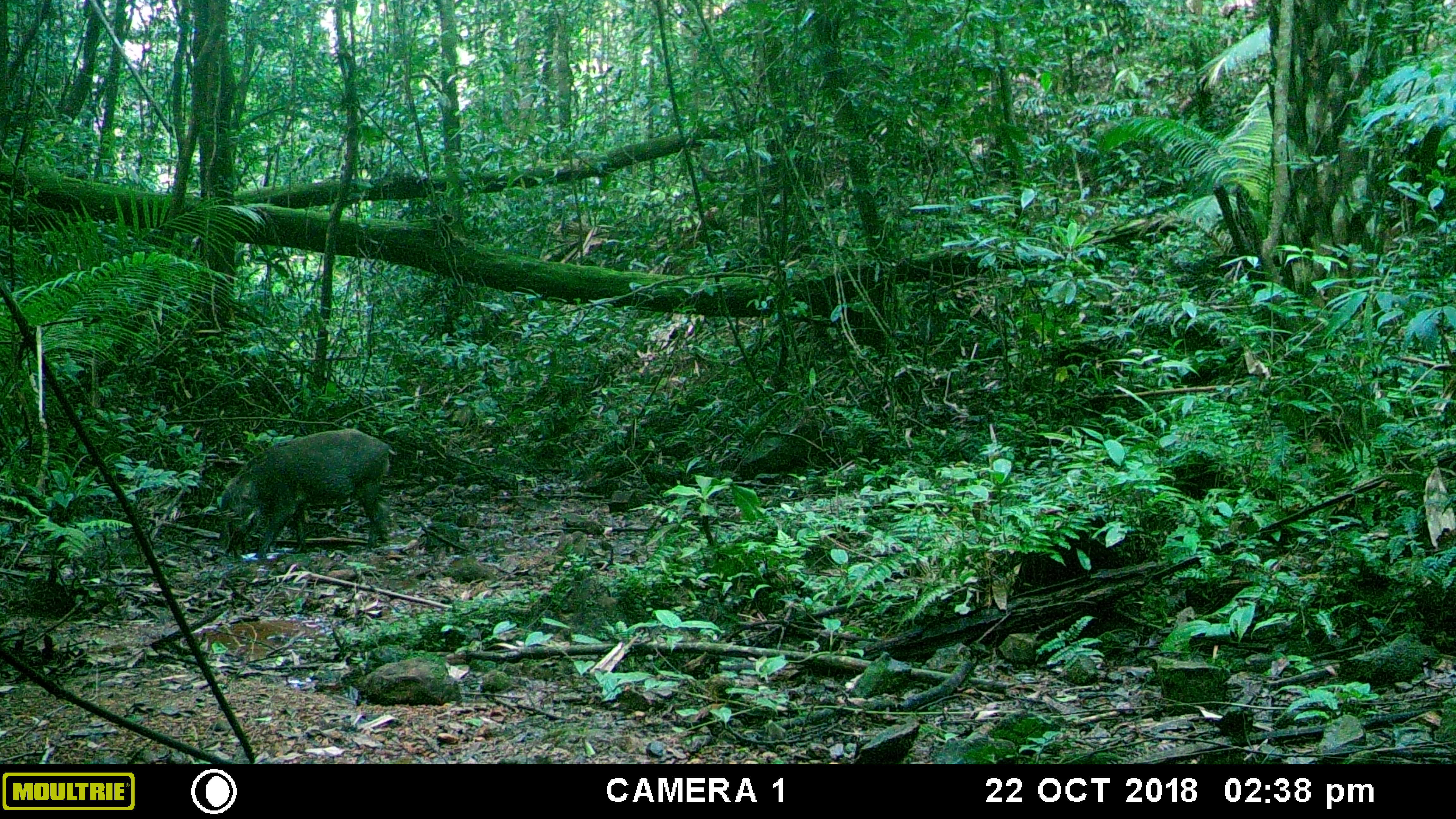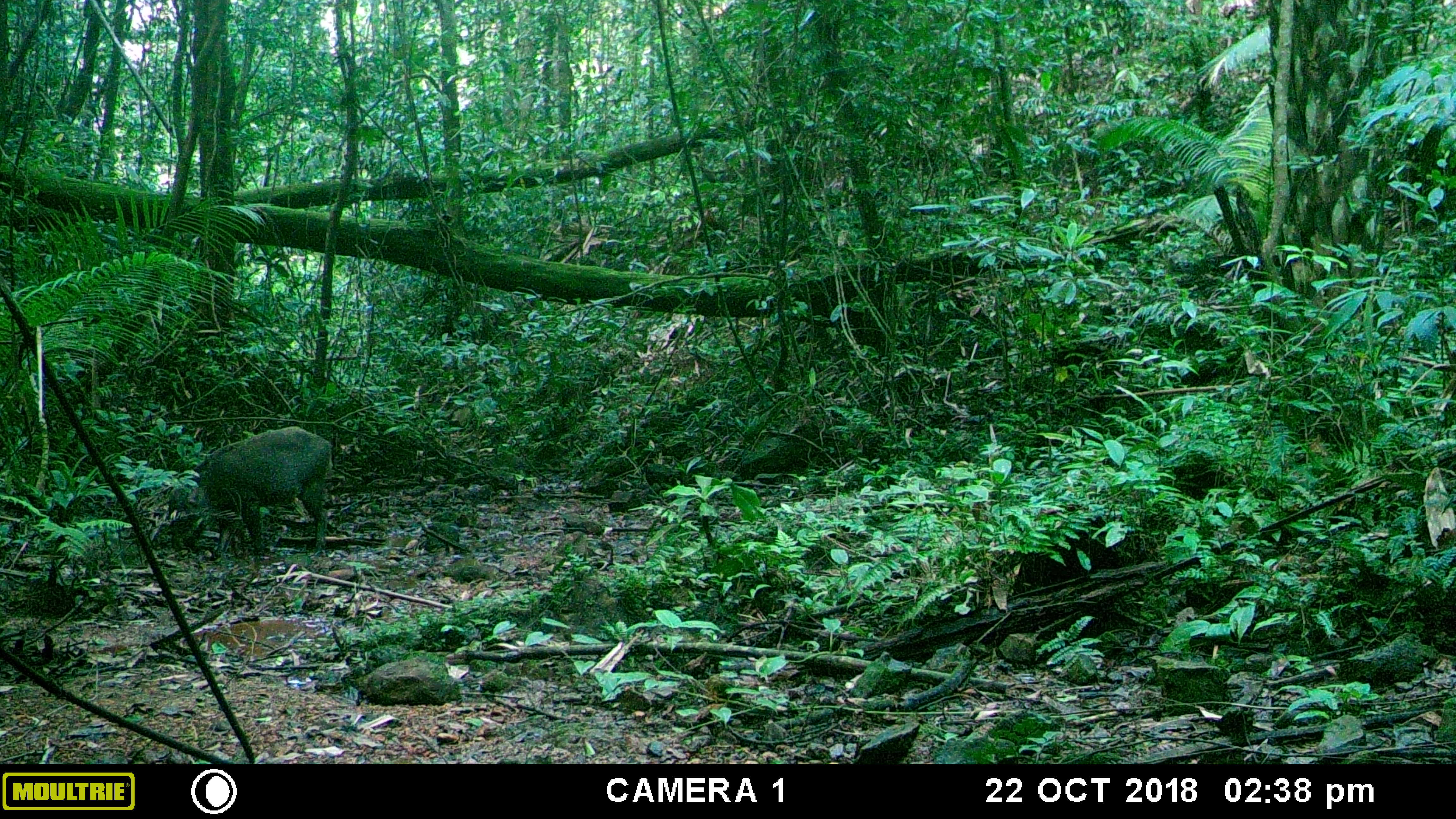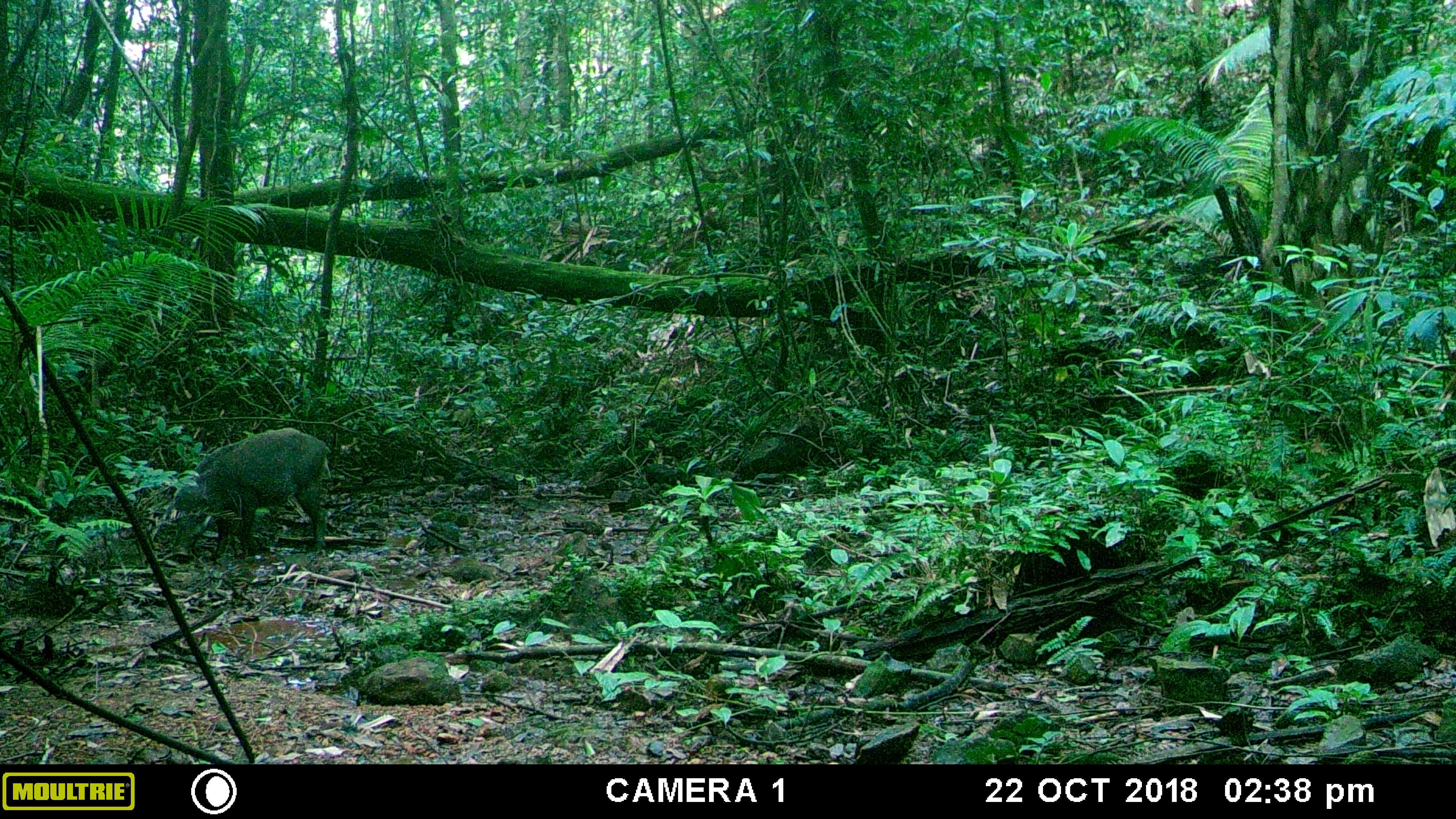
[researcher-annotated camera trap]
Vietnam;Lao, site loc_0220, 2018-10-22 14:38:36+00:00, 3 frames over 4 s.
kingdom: Animalia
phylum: Chordata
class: Mammalia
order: Artiodactyla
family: Suidae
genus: Sus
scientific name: Sus scrofa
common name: eurasian wild pig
Eurasian wild pig (Sus scrofa). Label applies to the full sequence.